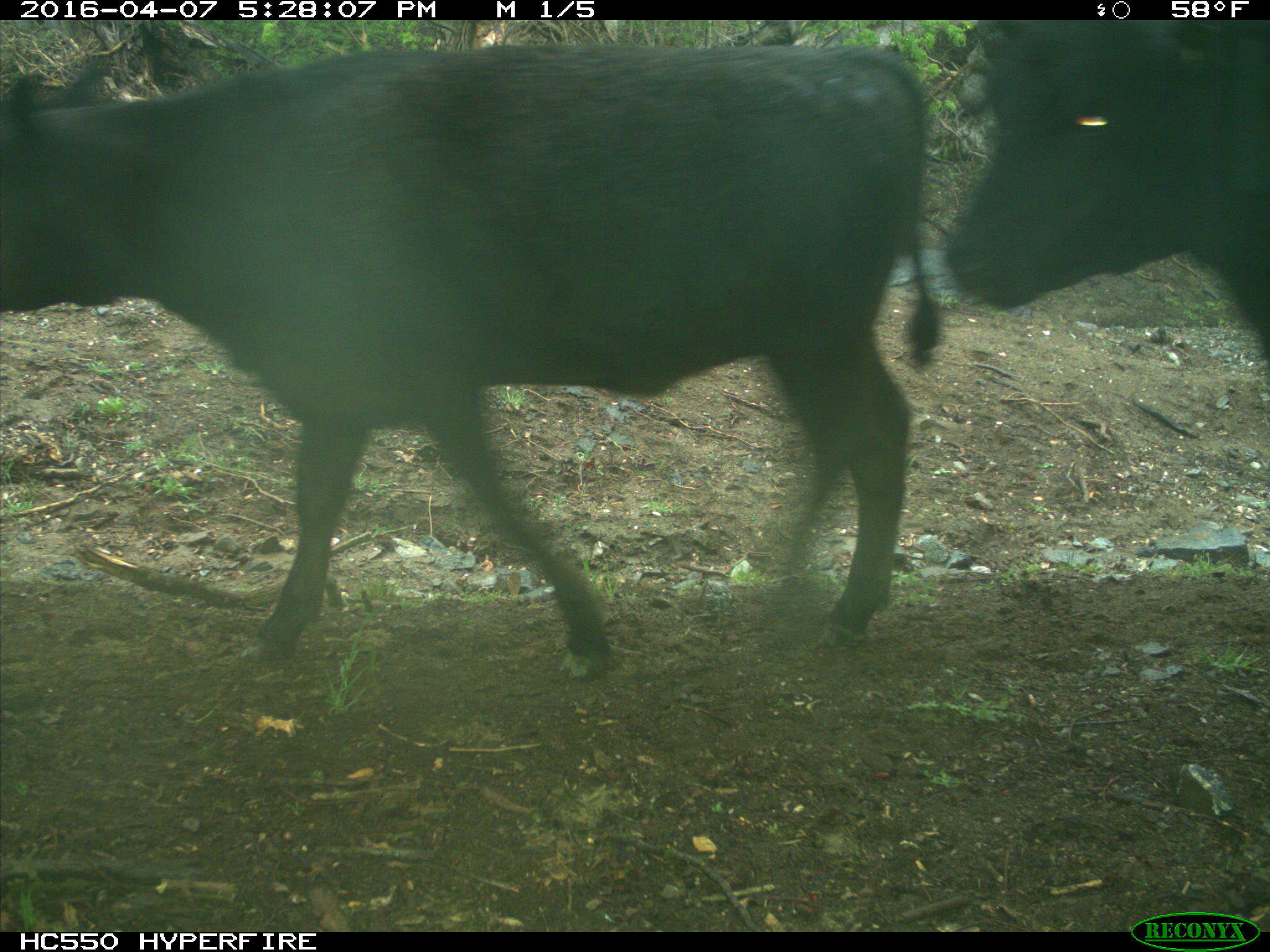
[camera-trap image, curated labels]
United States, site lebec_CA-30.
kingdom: Animalia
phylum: Chordata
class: Mammalia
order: Artiodactyla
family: Bovidae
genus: Bos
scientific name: Bos taurus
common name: domestic cow